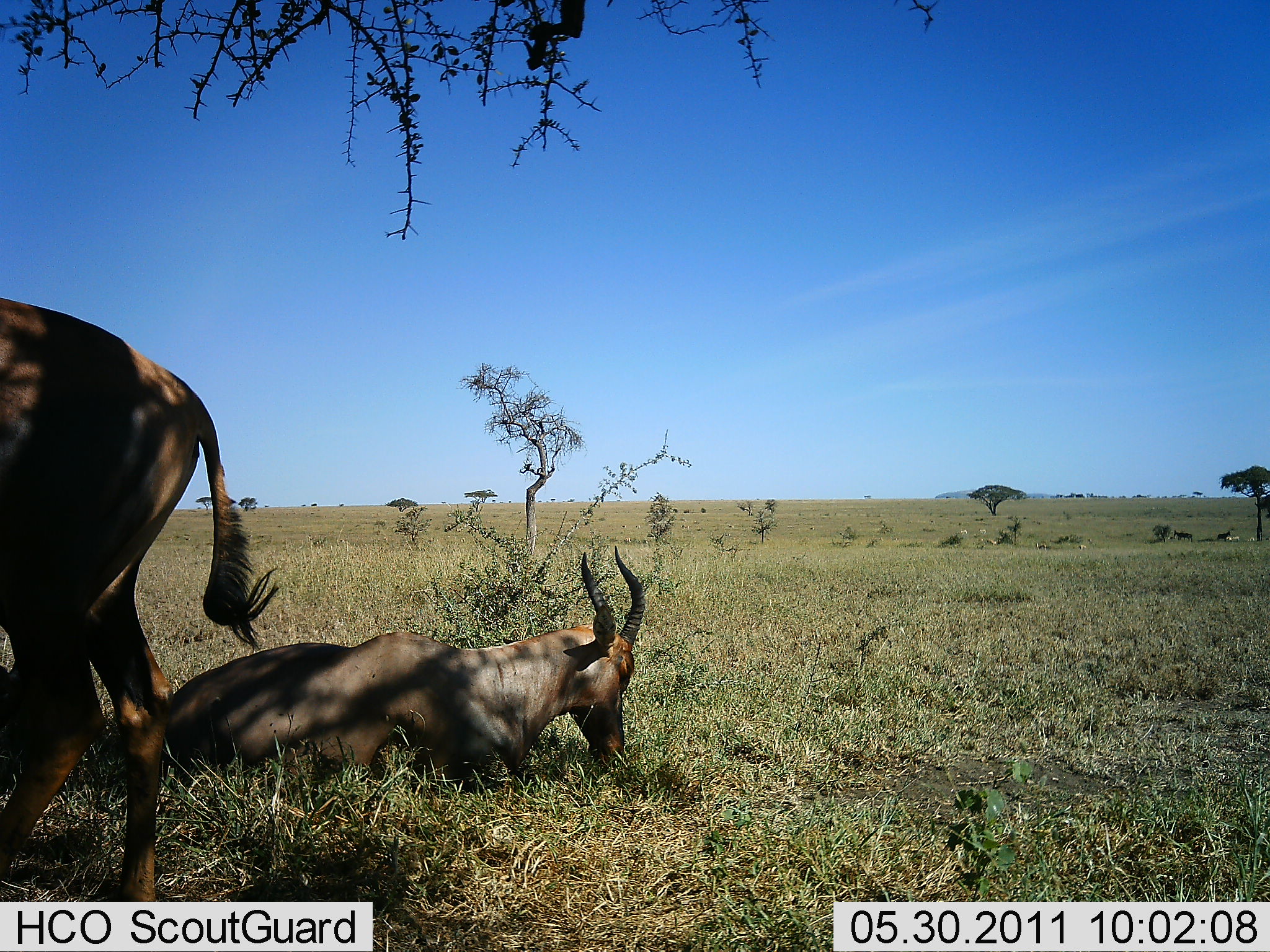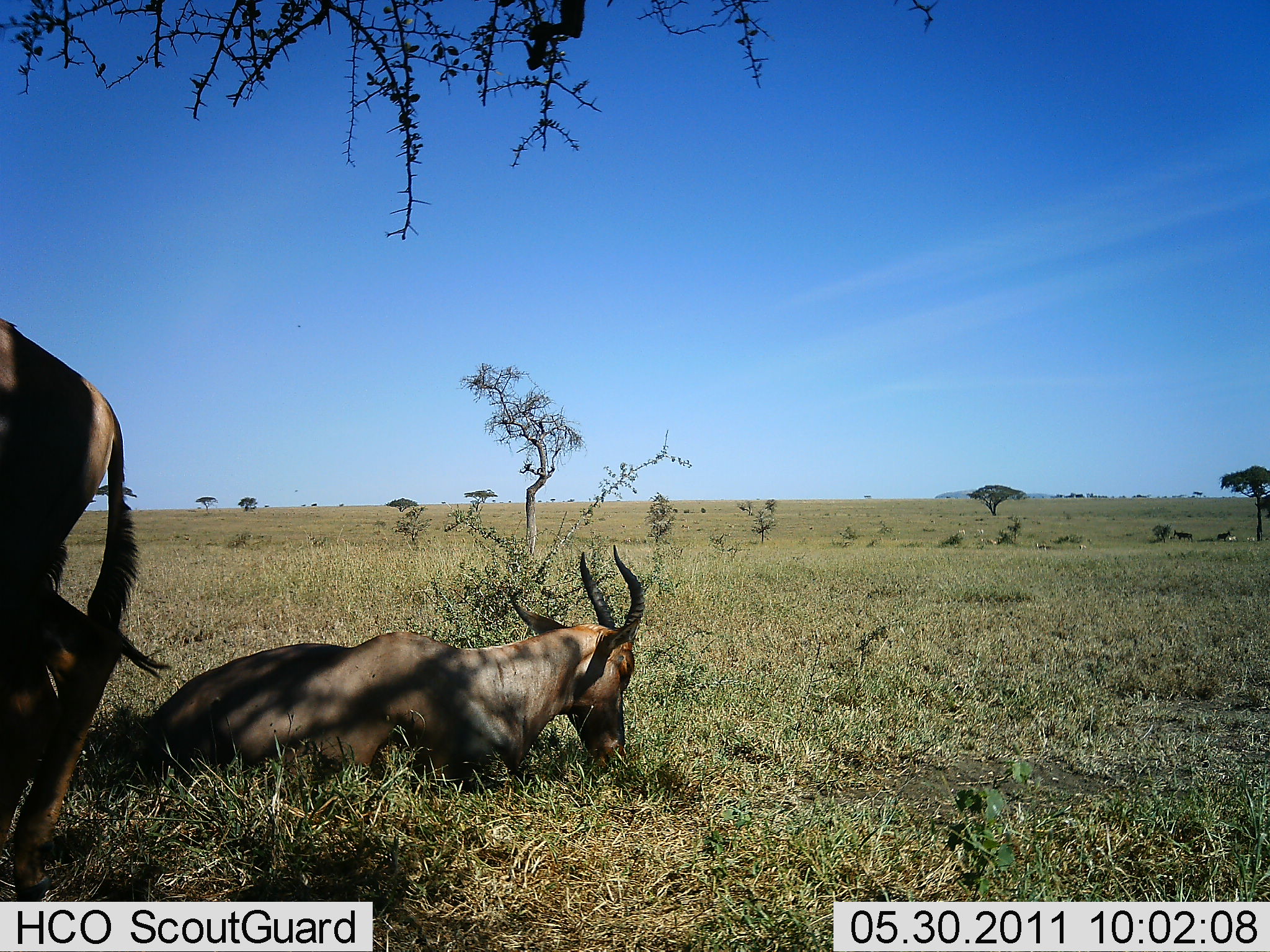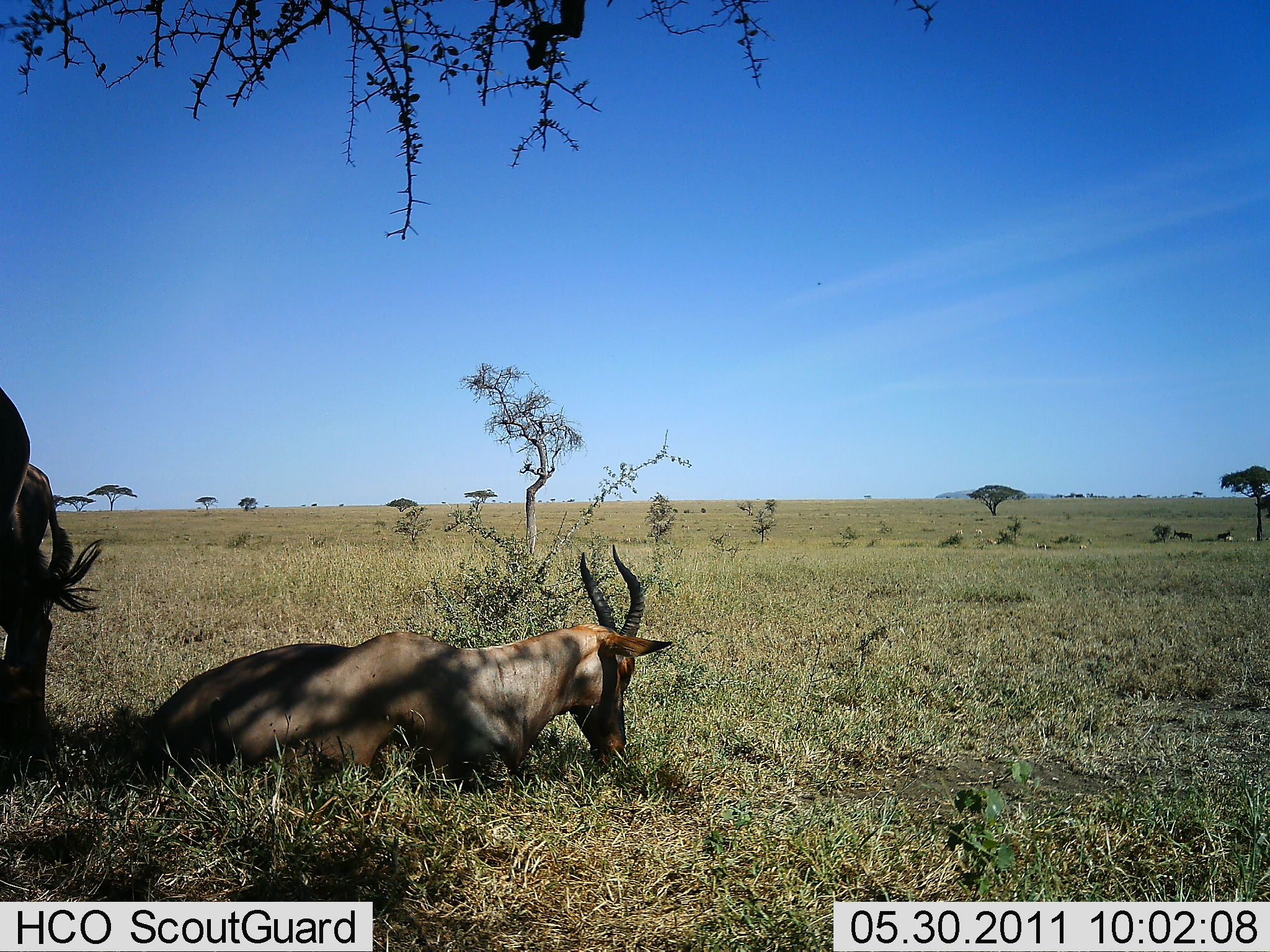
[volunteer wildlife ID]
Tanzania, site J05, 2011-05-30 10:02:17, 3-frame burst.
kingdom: Animalia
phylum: Chordata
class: Mammalia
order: Artiodactyla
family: Bovidae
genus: Alcelaphus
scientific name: Alcelaphus buselaphus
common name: hartebeest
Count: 2.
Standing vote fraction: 29%.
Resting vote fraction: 100%.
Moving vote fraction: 43%.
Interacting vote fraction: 0%.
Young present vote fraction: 0%.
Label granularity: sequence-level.